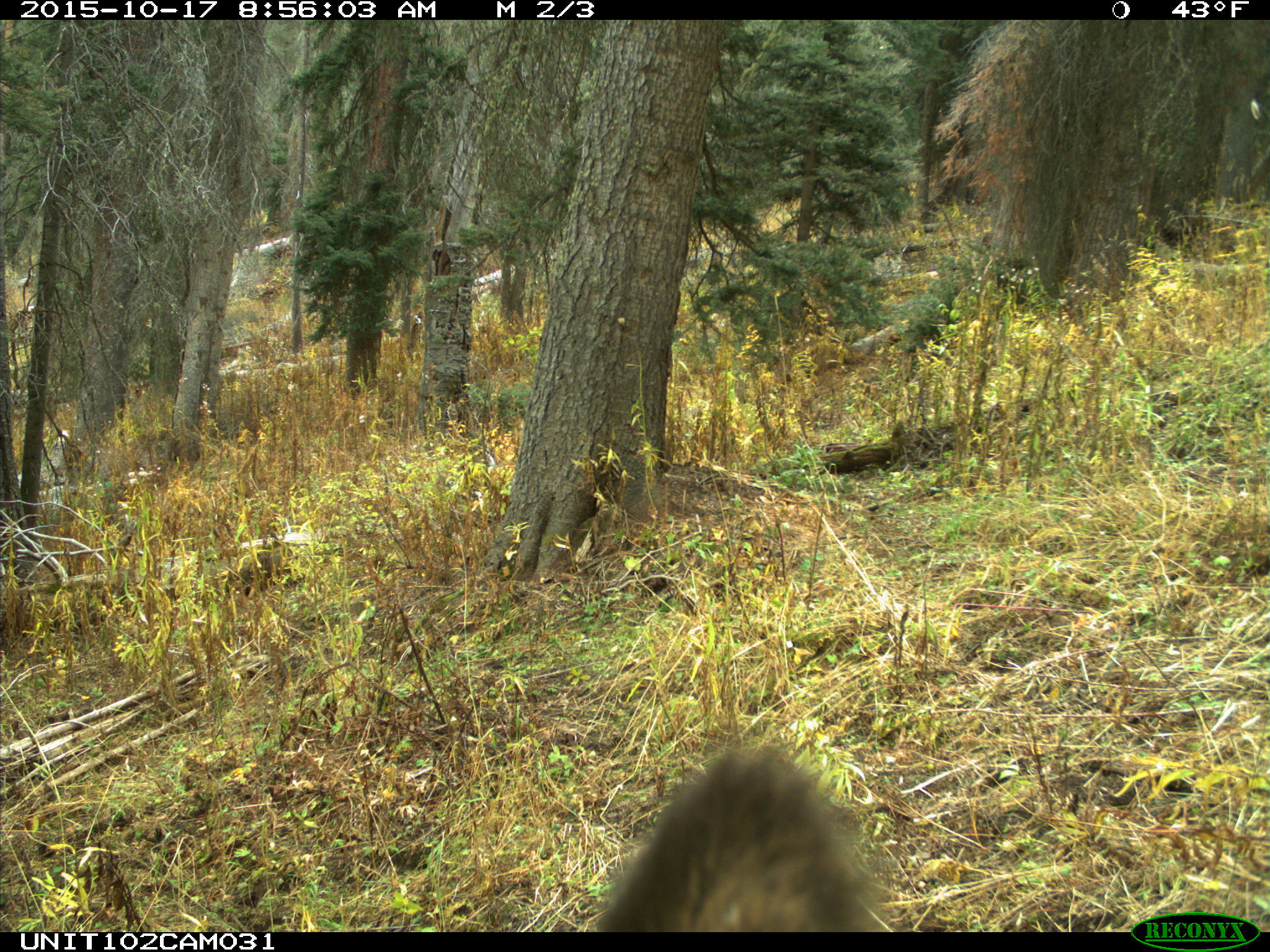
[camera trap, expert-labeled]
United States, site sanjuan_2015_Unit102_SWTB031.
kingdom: Animalia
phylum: Chordata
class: Mammalia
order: Artiodactyla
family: Cervidae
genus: Cervus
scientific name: Cervus elaphus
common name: red deer